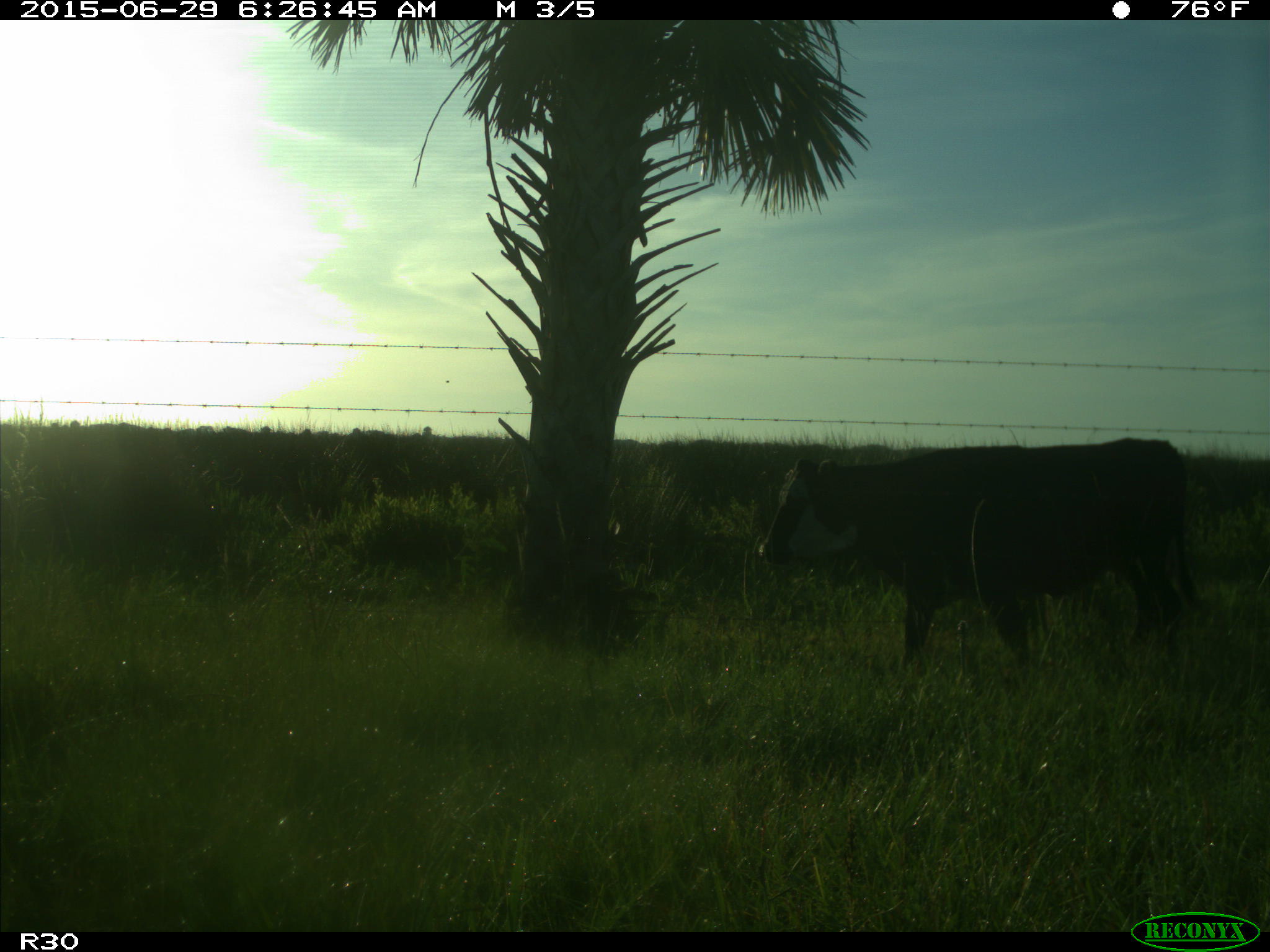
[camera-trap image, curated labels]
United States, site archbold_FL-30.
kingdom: Animalia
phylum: Chordata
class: Mammalia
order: Artiodactyla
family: Bovidae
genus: Bos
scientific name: Bos taurus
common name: domestic cow